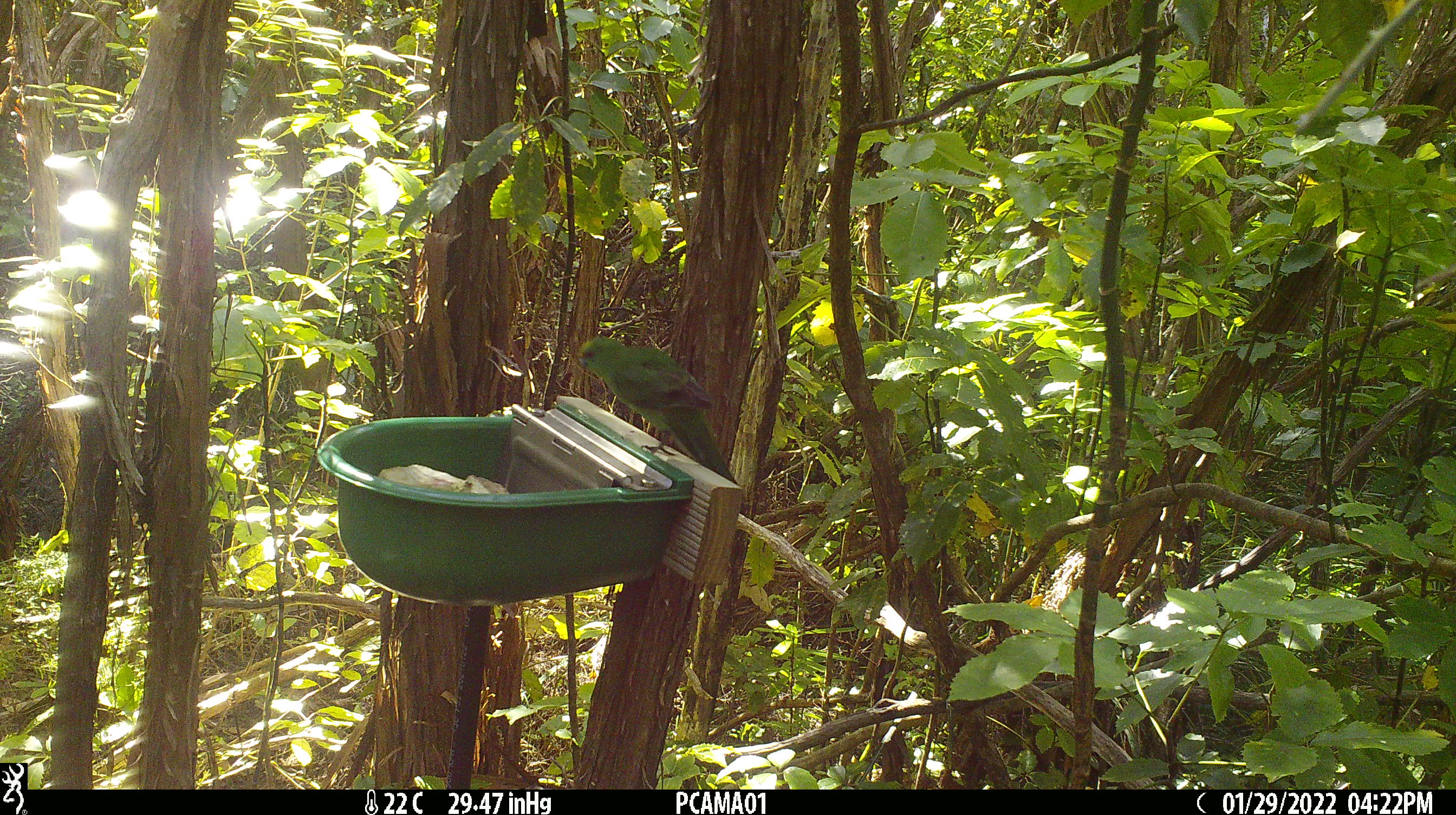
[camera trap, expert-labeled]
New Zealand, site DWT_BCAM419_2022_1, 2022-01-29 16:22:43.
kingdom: Animalia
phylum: Chordata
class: Aves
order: Psittaciformes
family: Psittaculidae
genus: Cyanoramphus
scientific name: Cyanoramphus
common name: parakeet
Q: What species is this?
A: Parakeet (Cyanoramphus).